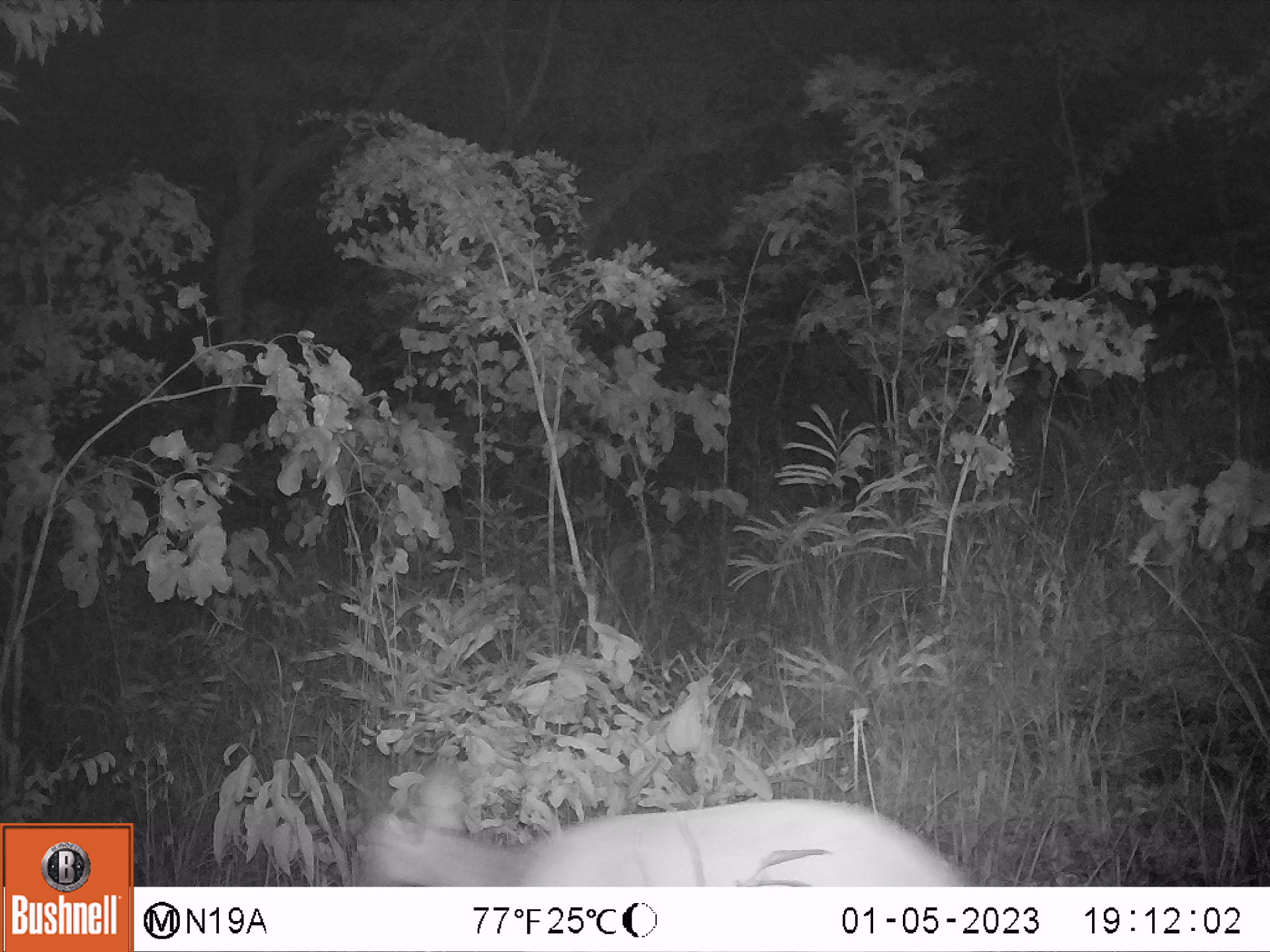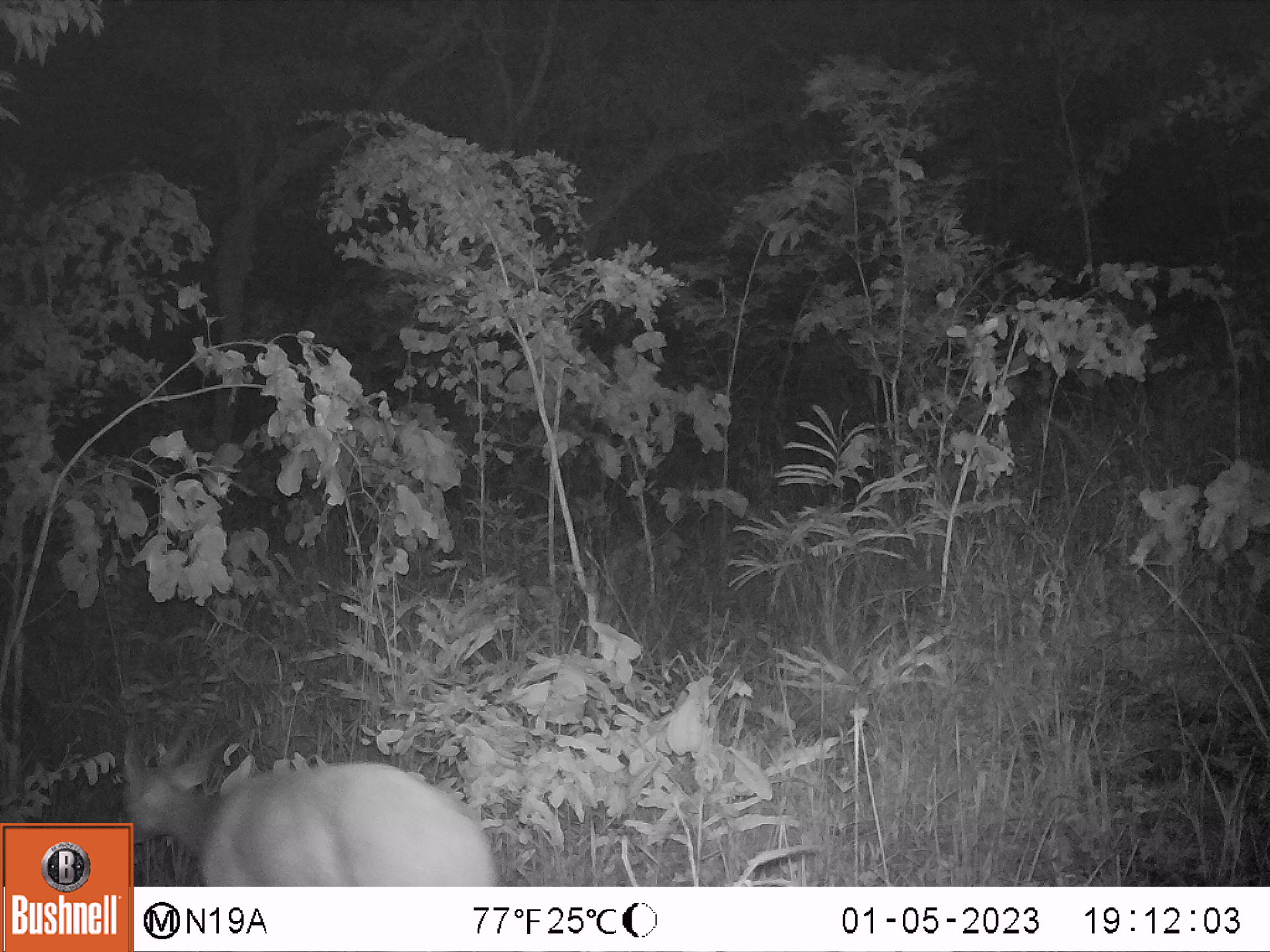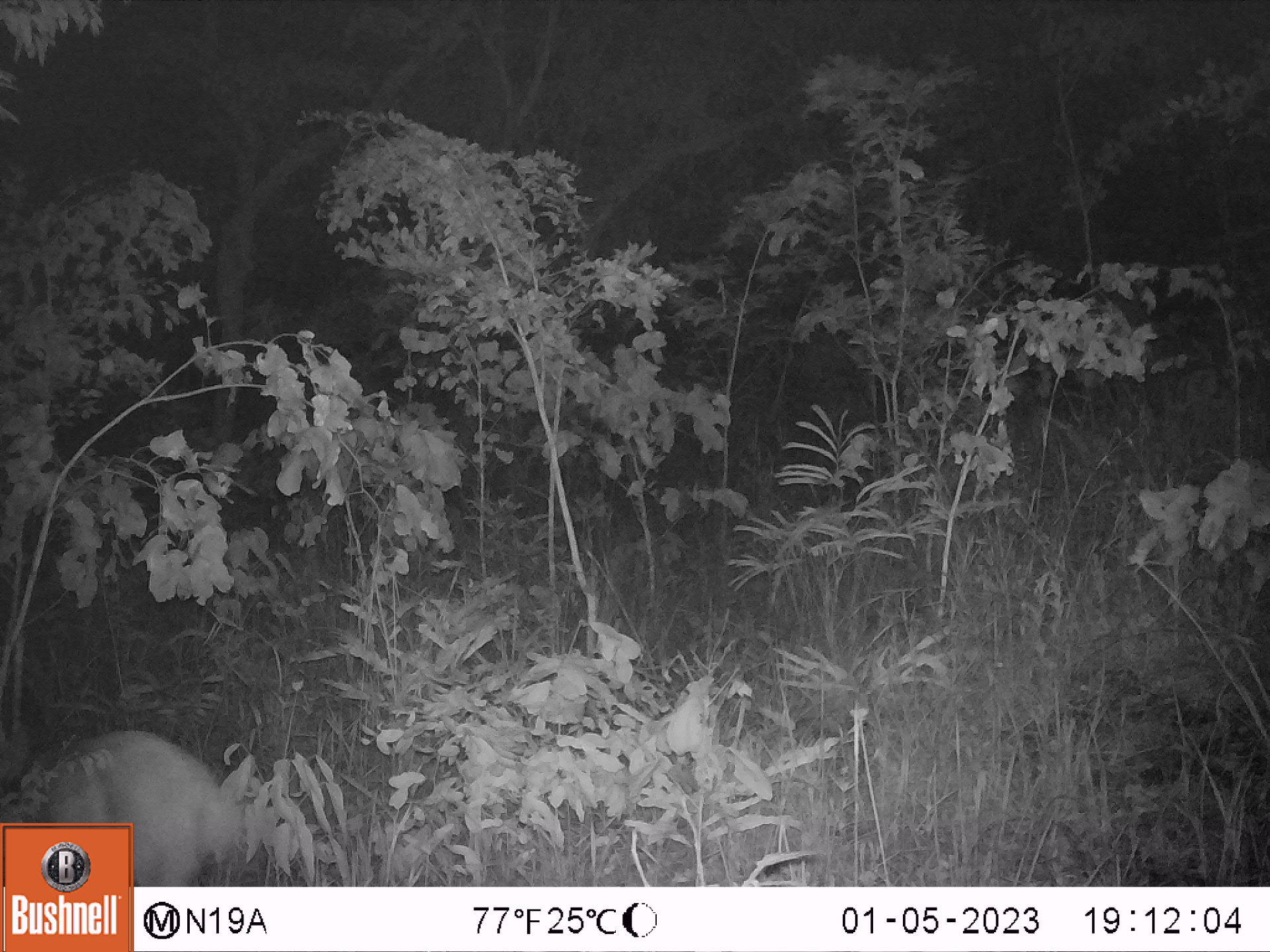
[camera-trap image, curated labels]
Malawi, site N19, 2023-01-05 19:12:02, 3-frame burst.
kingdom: Animalia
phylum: Chordata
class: Mammalia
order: Artiodactyla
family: Bovidae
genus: Tragelaphus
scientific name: Tragelaphus sylvaticus sylvaticus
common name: cape bushbuck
Cape bushbuck (Tragelaphus sylvaticus sylvaticus), count 1.